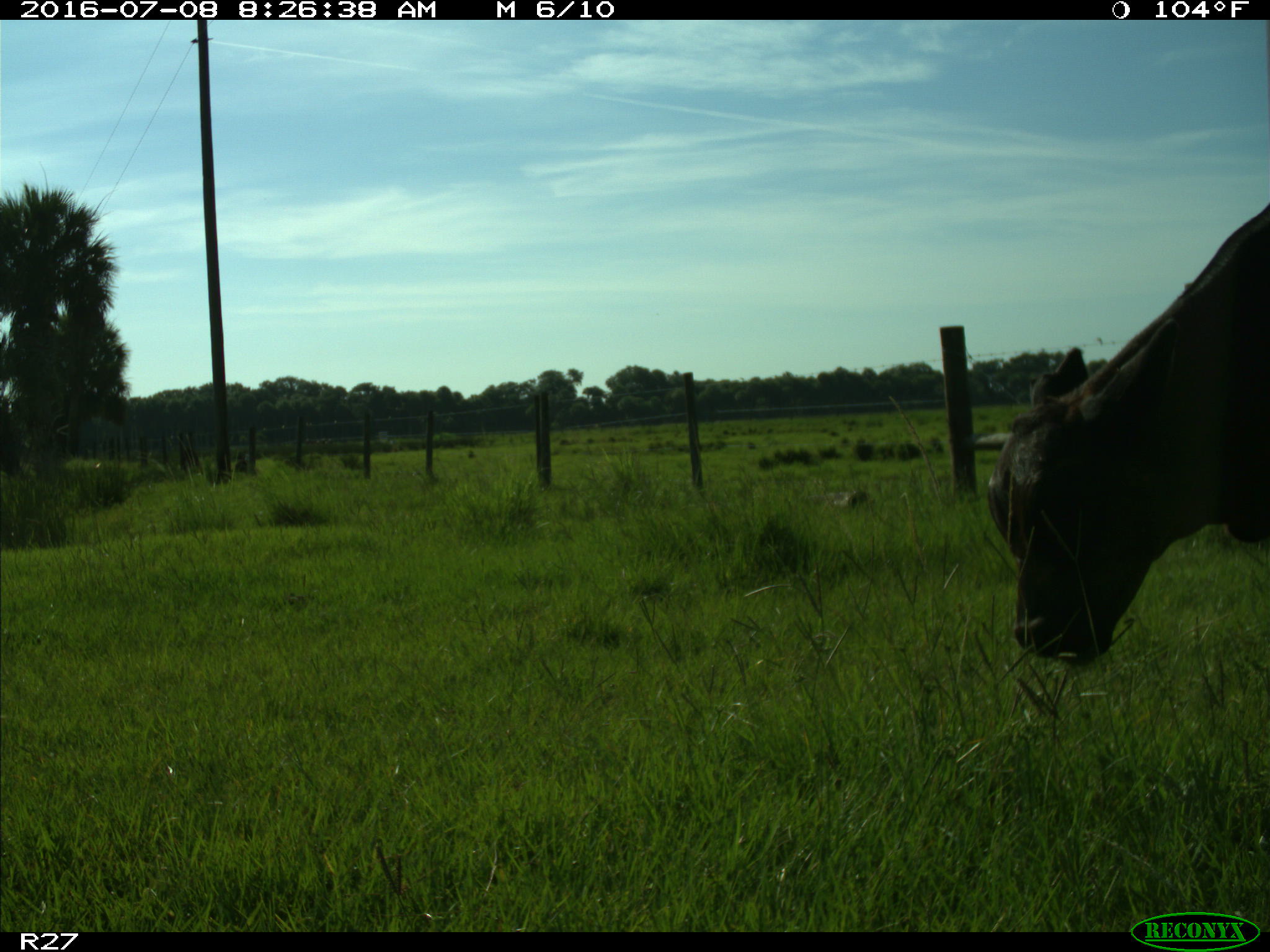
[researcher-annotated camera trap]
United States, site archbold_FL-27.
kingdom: Animalia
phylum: Chordata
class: Mammalia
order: Artiodactyla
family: Bovidae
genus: Bos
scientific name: Bos taurus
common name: domestic cow